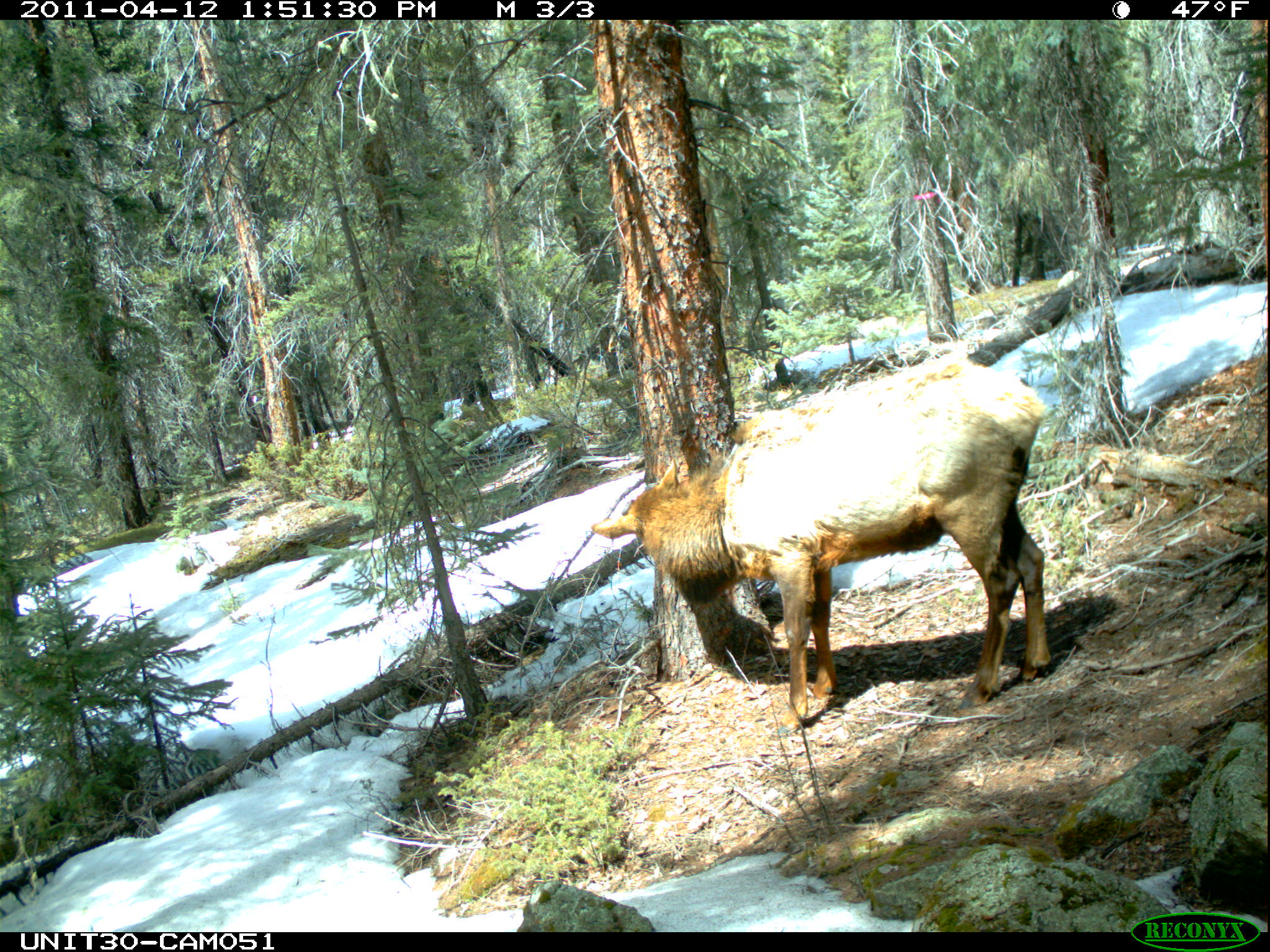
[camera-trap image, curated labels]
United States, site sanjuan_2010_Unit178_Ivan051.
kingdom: Animalia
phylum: Chordata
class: Mammalia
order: Artiodactyla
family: Cervidae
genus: Cervus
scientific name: Cervus elaphus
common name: red deer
Cervus elaphus (red deer).